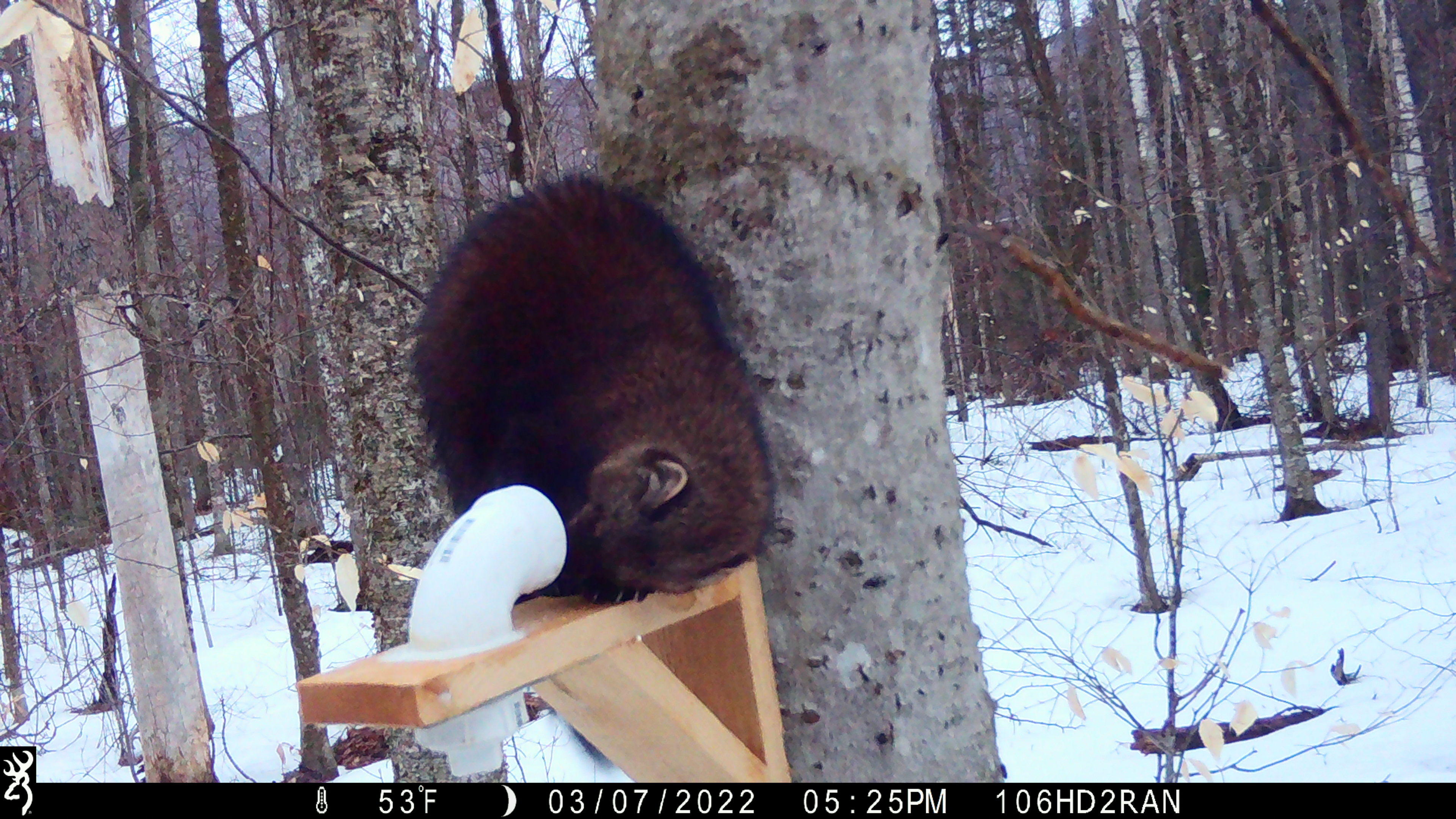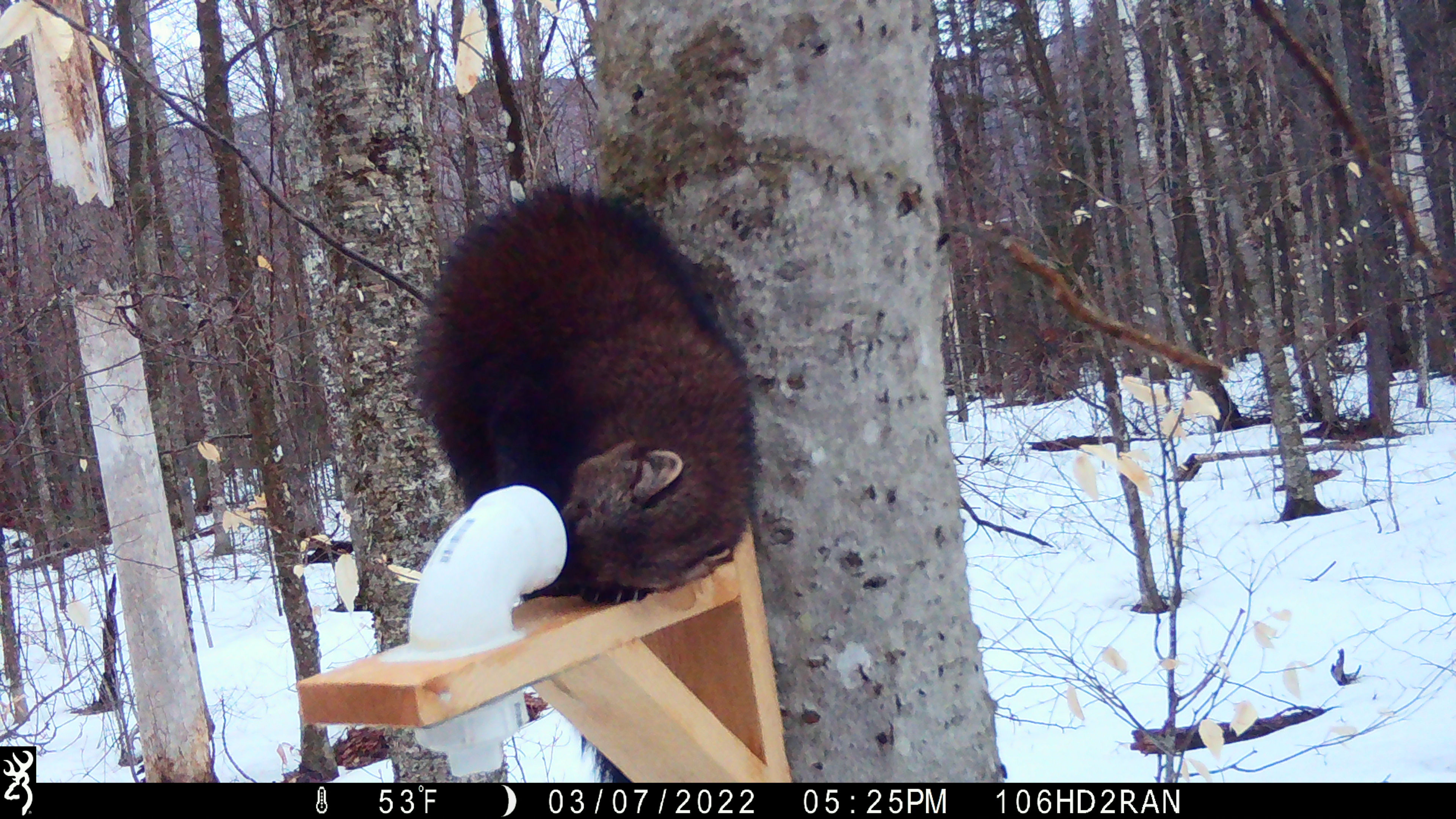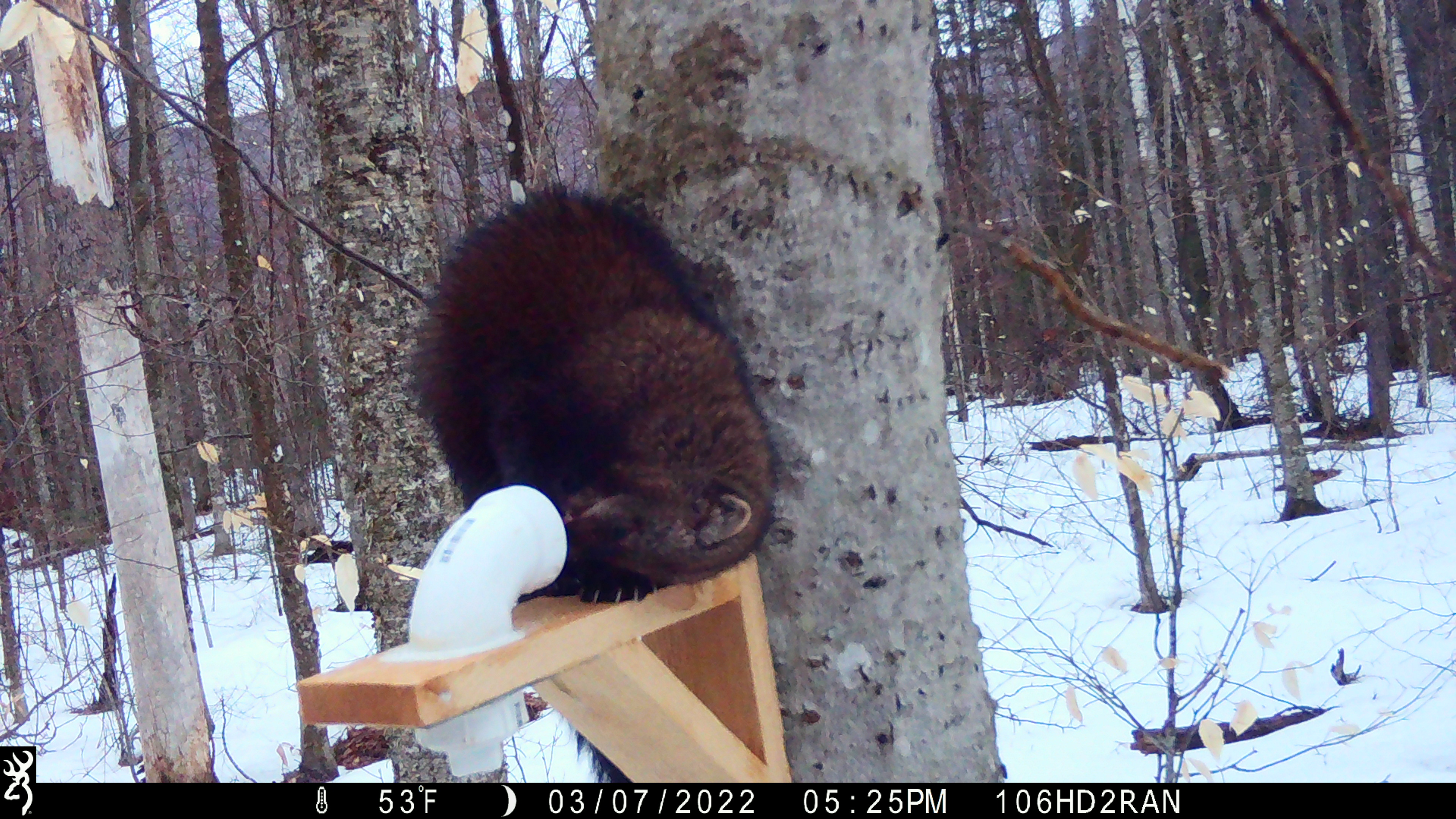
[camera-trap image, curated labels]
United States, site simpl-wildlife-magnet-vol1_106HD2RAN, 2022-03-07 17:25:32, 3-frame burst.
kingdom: Animalia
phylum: Chordata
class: Mammalia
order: Carnivora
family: Mustelidae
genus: Pekania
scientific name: Pekania pennanti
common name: fisher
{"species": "fisher (Pekania pennanti)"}